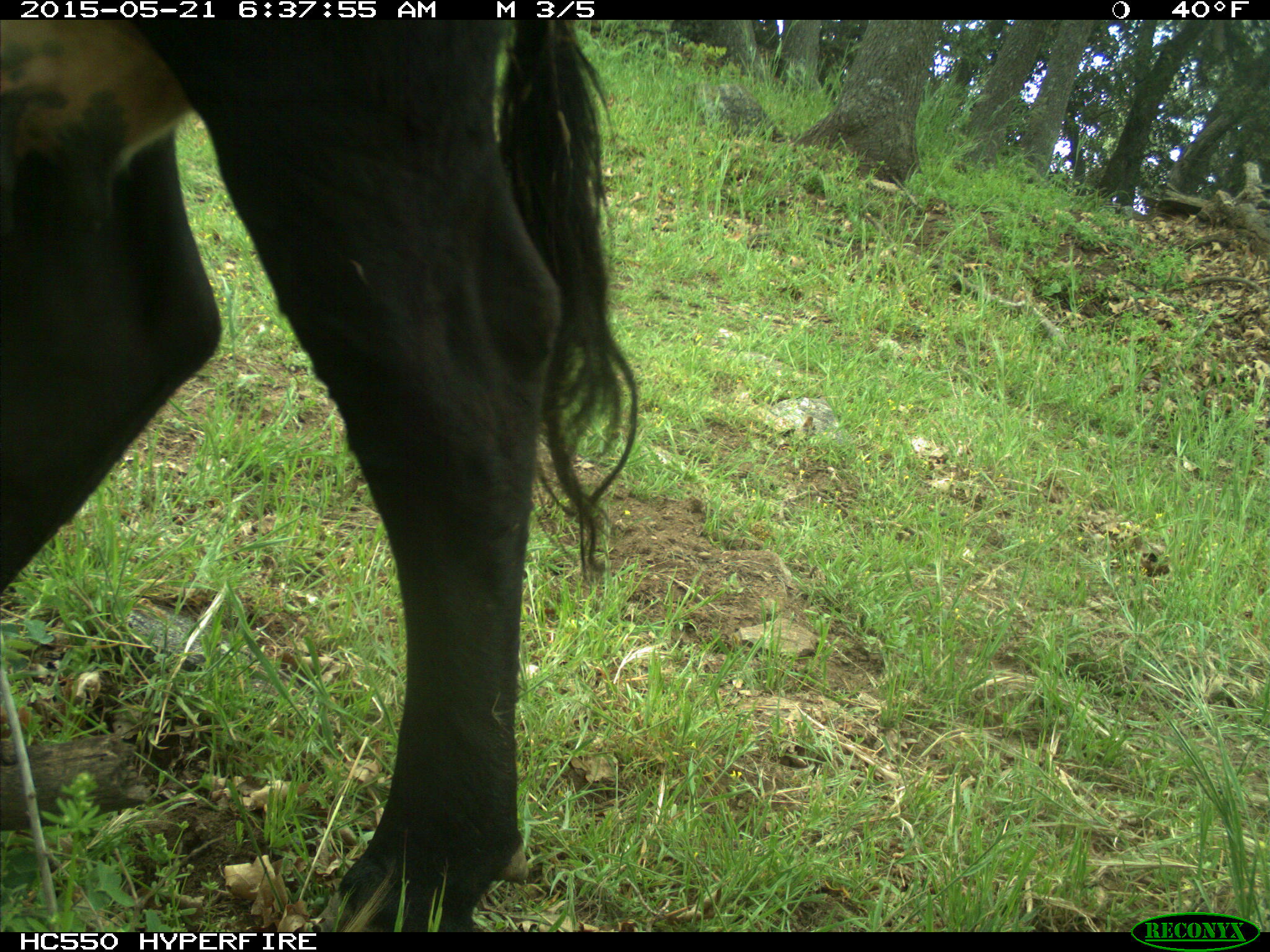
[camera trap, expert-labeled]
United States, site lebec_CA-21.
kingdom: Animalia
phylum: Chordata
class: Mammalia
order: Artiodactyla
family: Bovidae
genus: Bos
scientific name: Bos taurus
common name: domestic cow